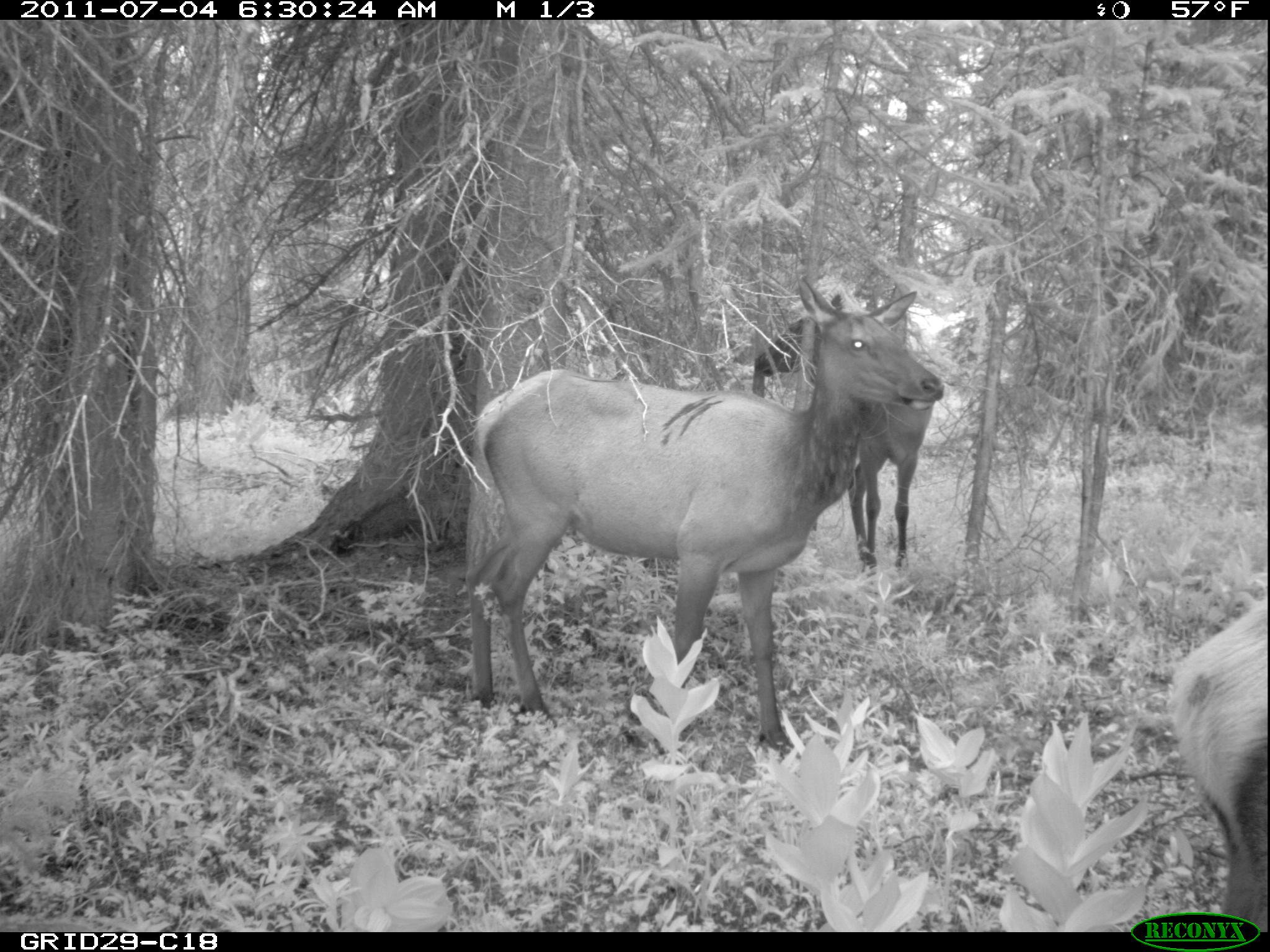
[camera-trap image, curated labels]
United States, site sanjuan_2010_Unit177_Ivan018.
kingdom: Animalia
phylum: Chordata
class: Mammalia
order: Artiodactyla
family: Cervidae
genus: Cervus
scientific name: Cervus elaphus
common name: red deer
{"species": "Cervus elaphus (red deer)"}